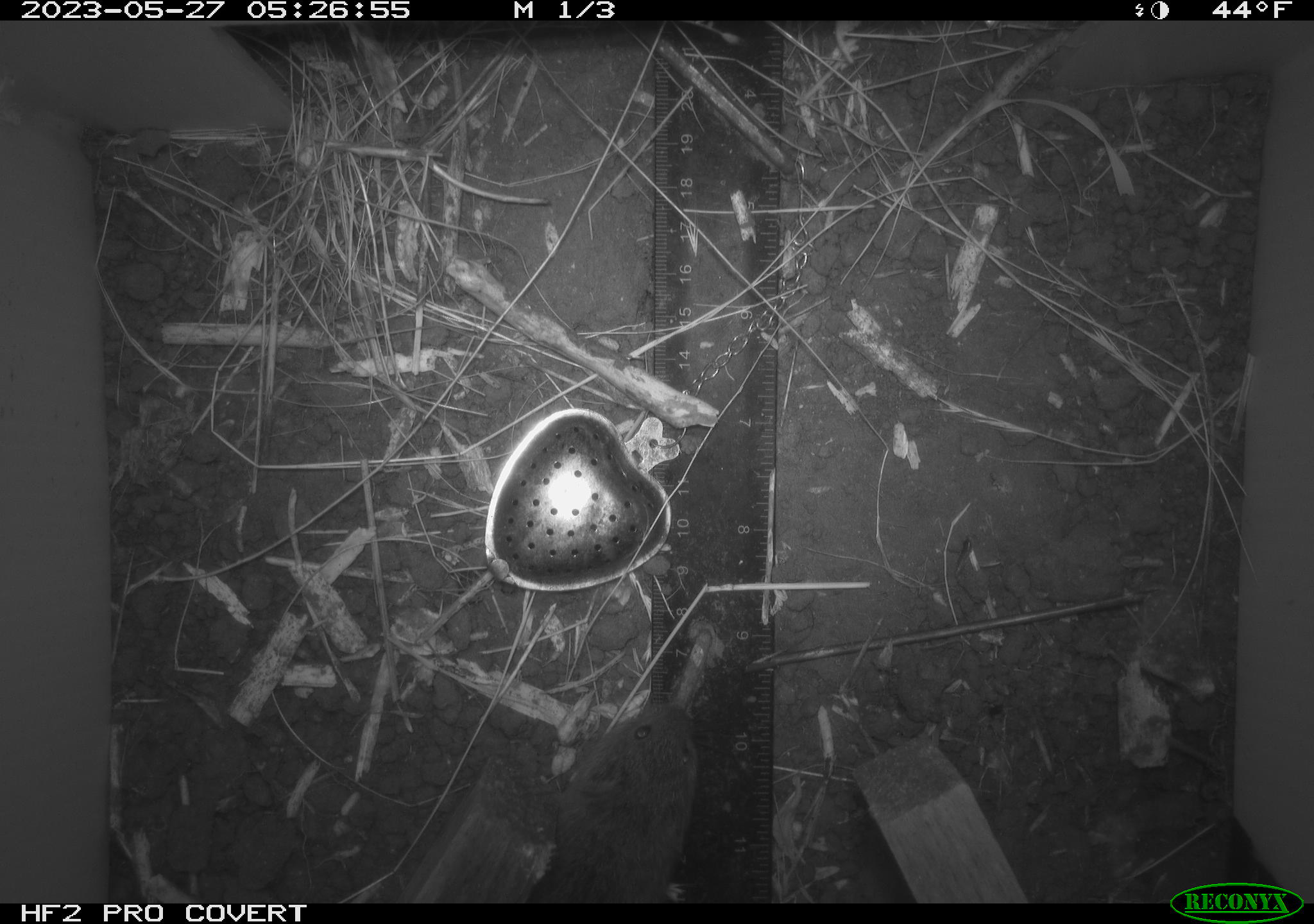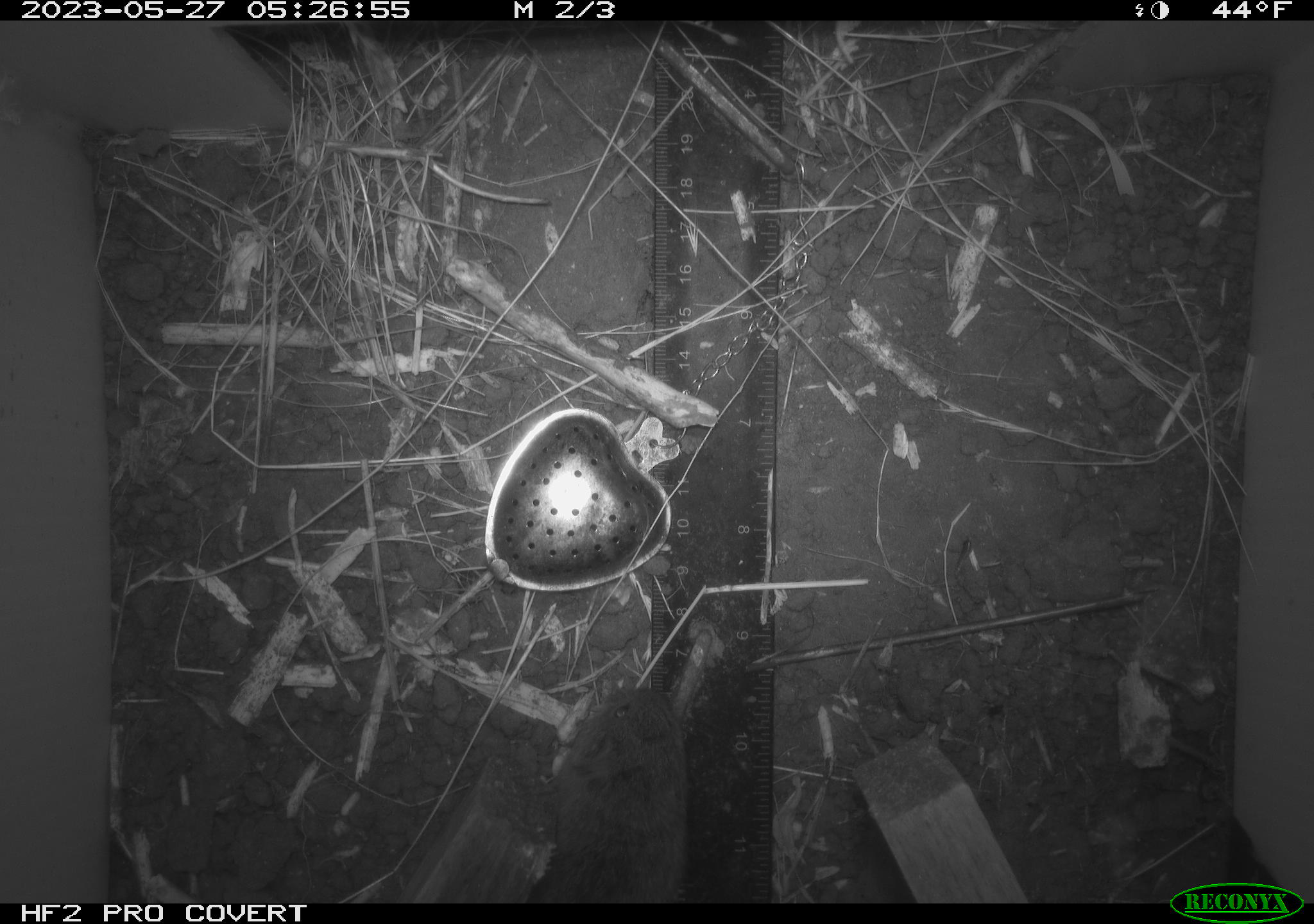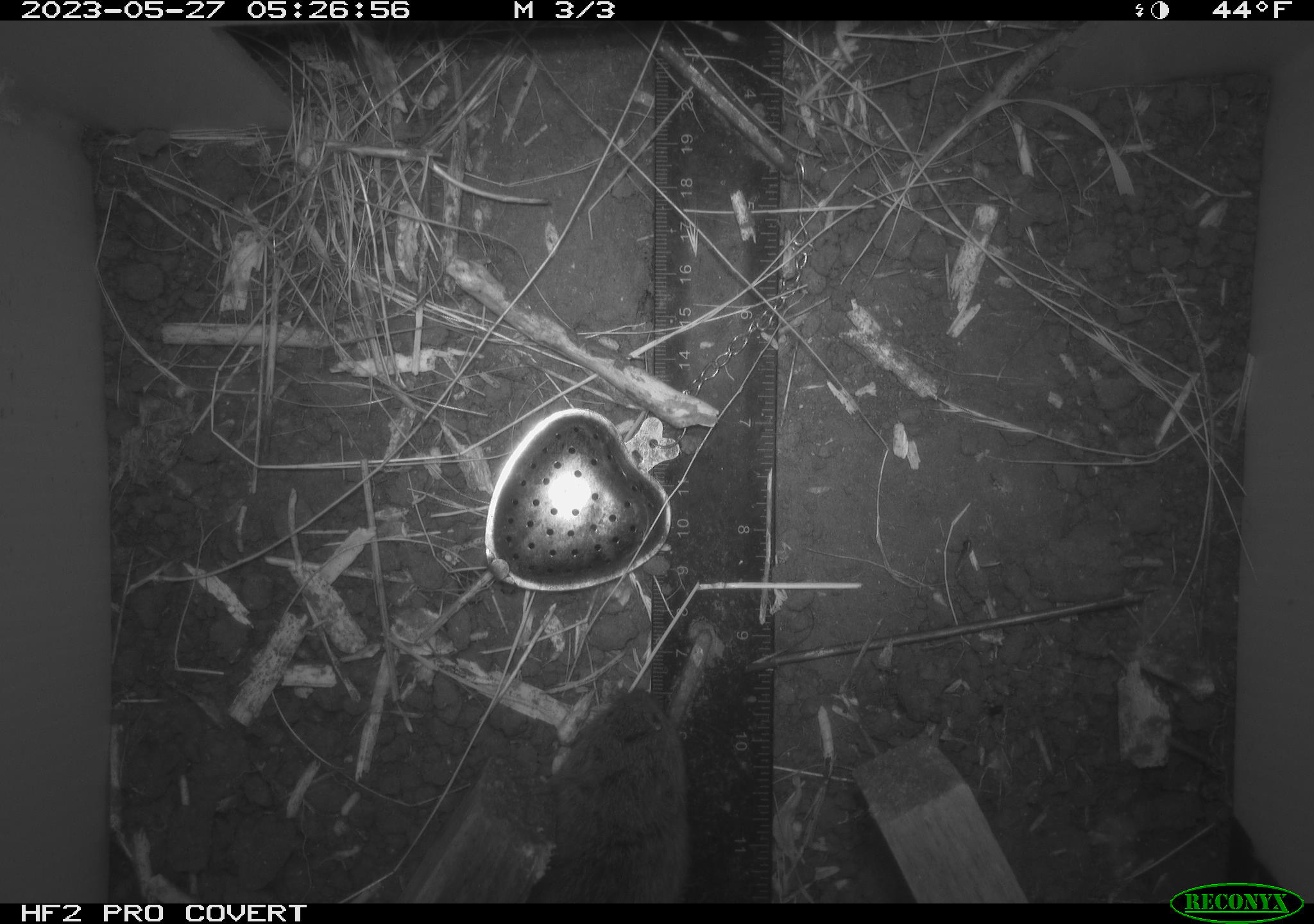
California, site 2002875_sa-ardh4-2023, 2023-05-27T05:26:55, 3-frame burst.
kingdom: Animalia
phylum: Chordata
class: Mammalia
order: Rodentia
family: Cricetidae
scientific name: Arvicolinae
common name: voles, lemmings, and muskrats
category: arvicolinae subfamily